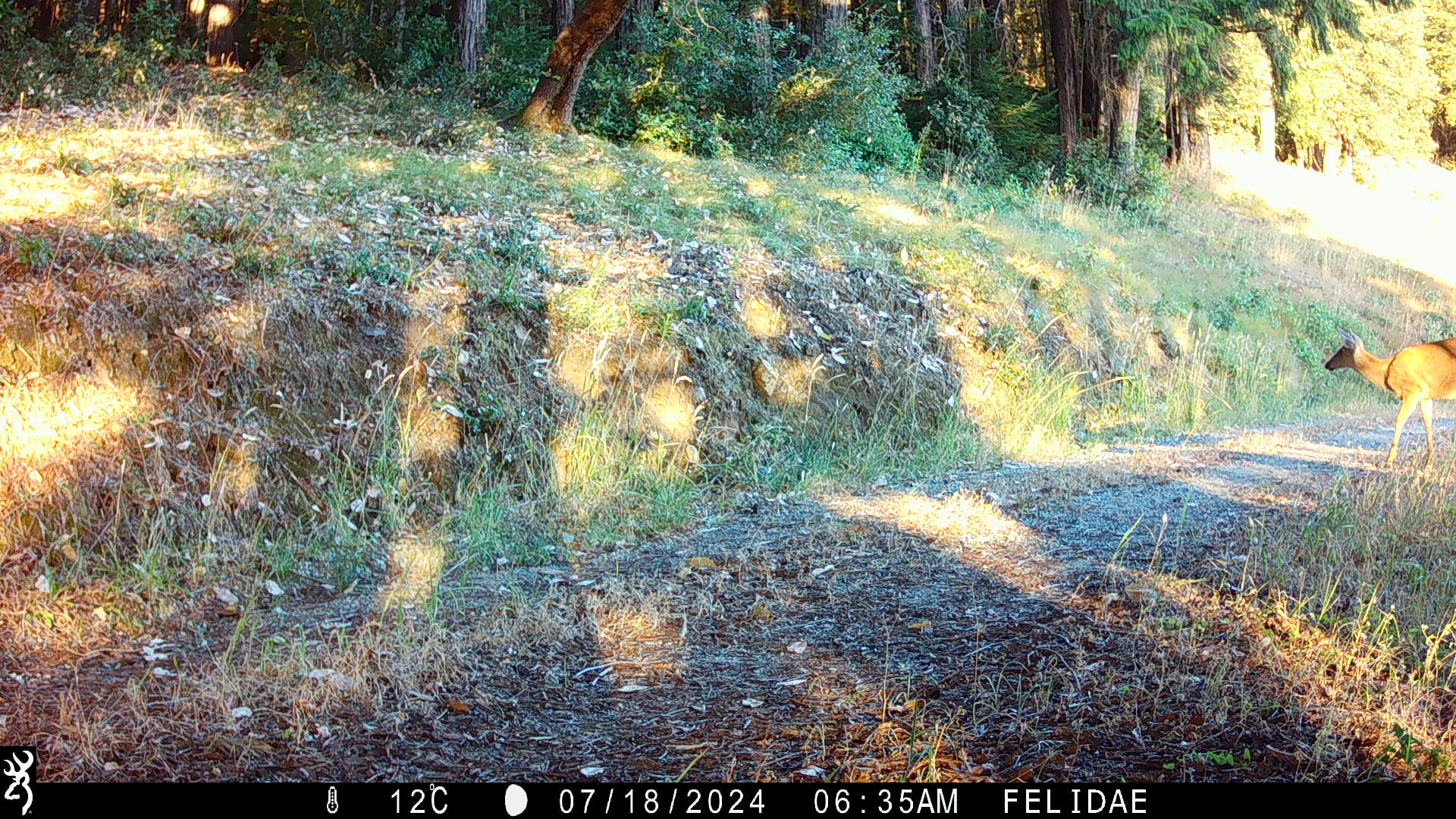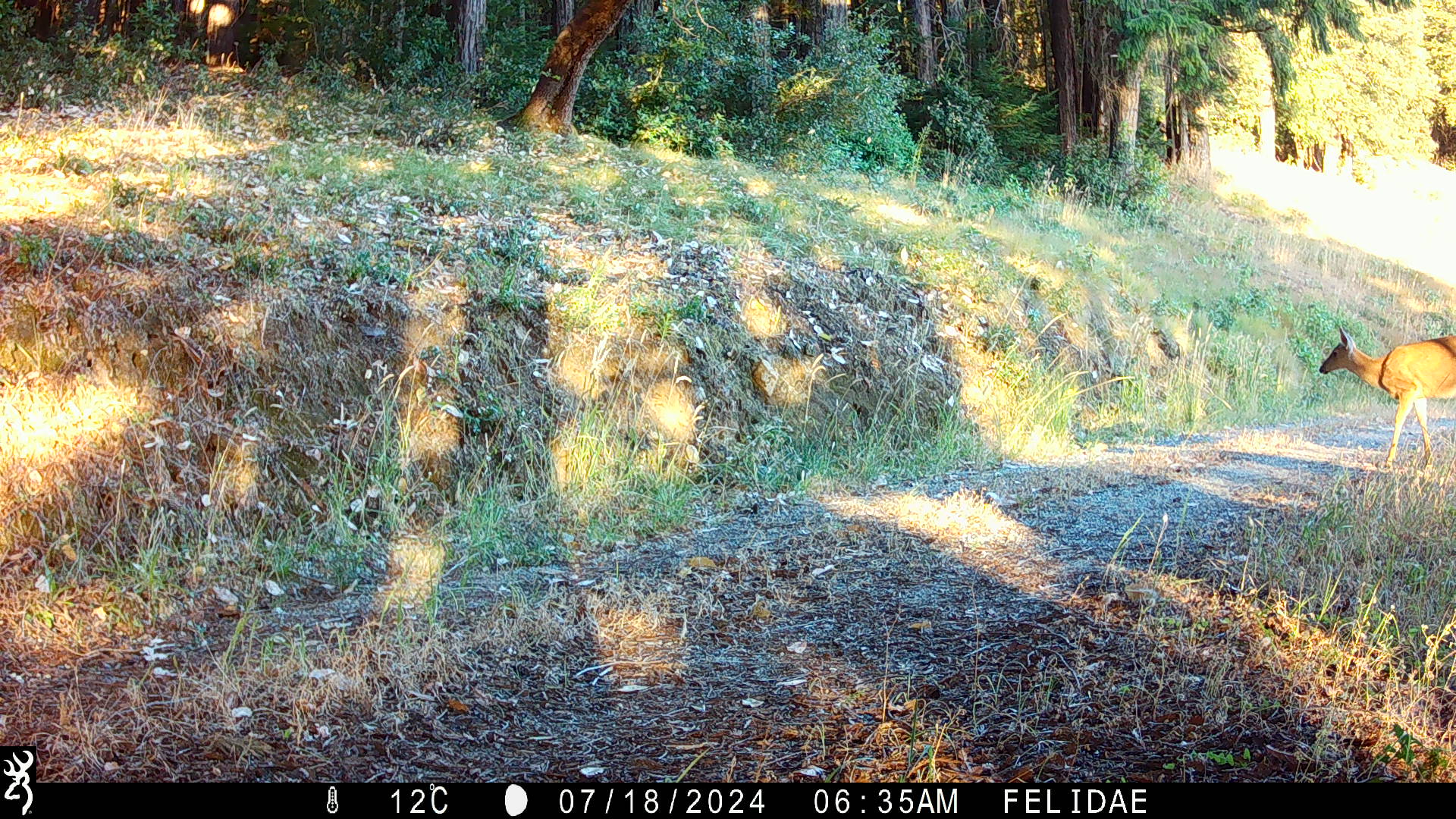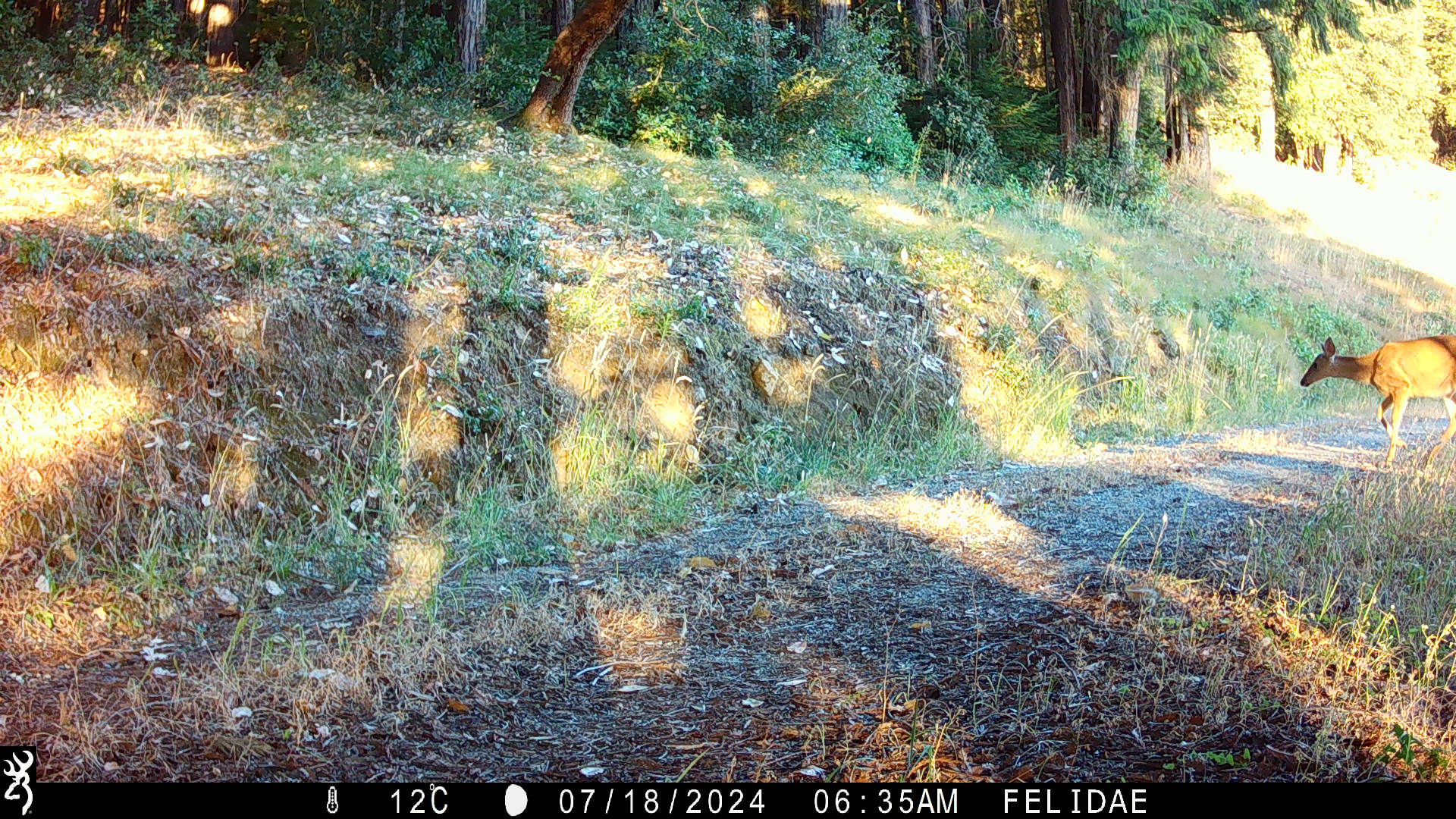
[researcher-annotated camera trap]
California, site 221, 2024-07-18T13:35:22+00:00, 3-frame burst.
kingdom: Animalia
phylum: Chordata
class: Mammalia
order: Artiodactyla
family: Cervidae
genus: Odocoileus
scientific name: Odocoileus hemionus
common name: mule deer